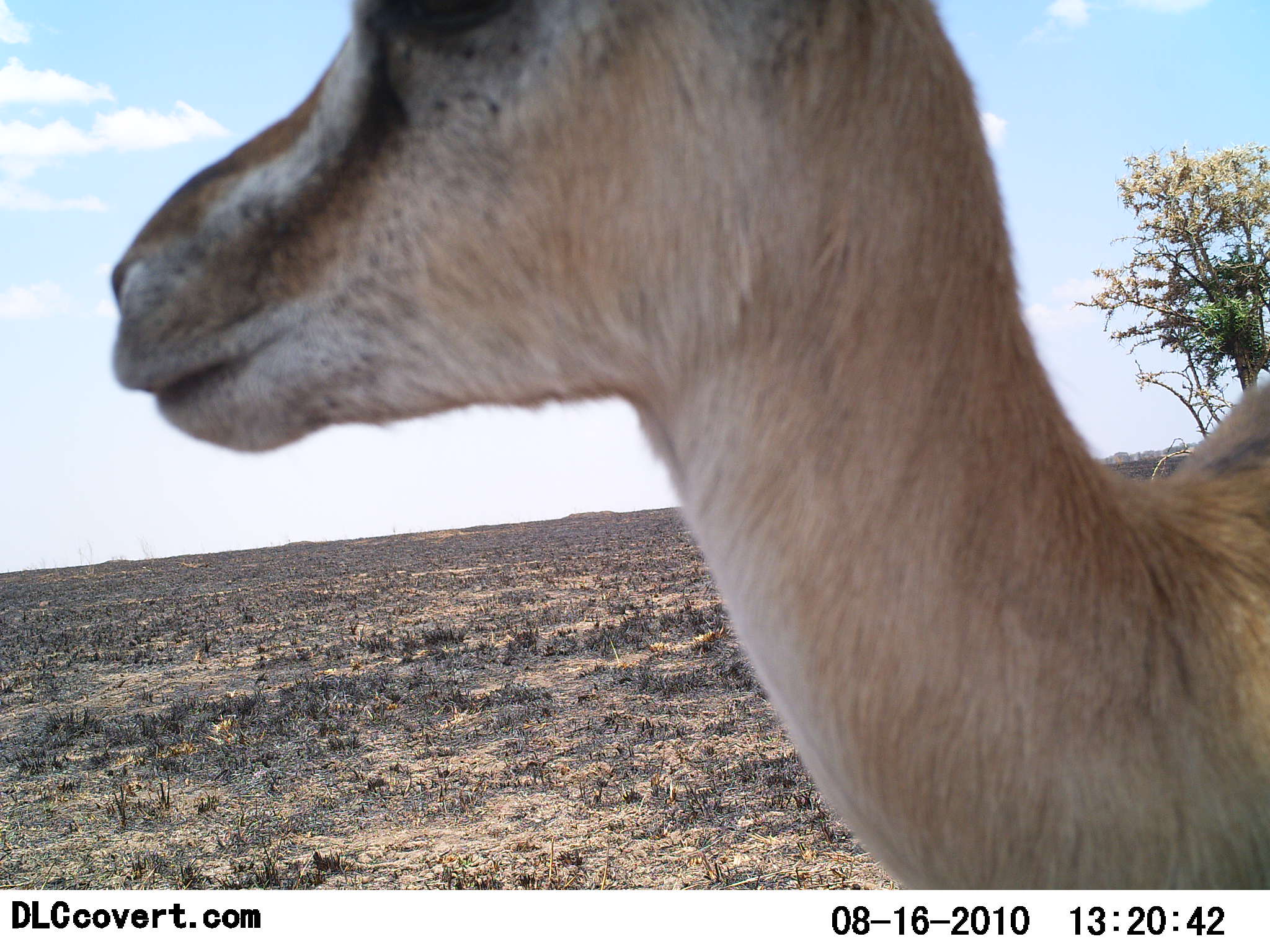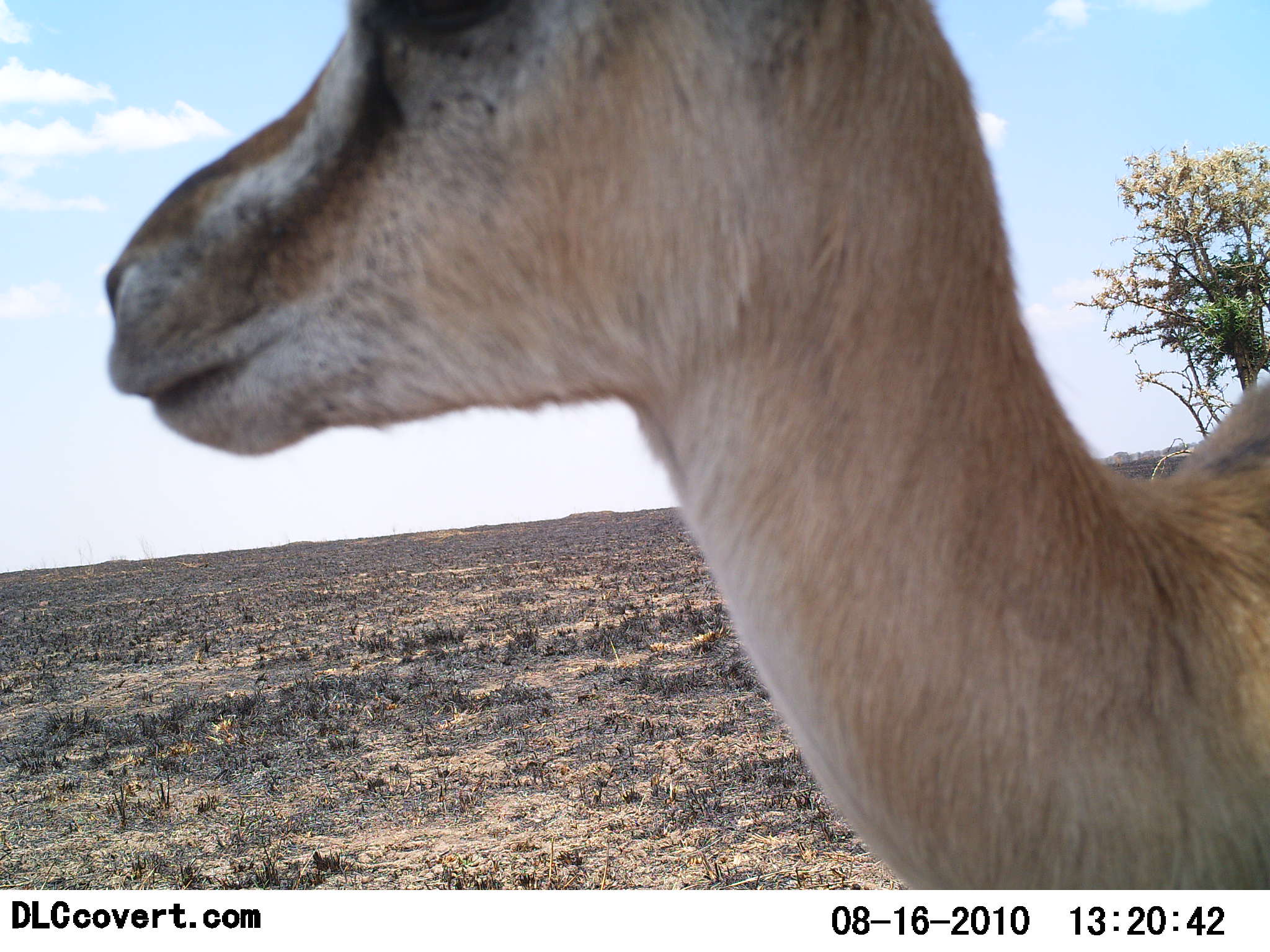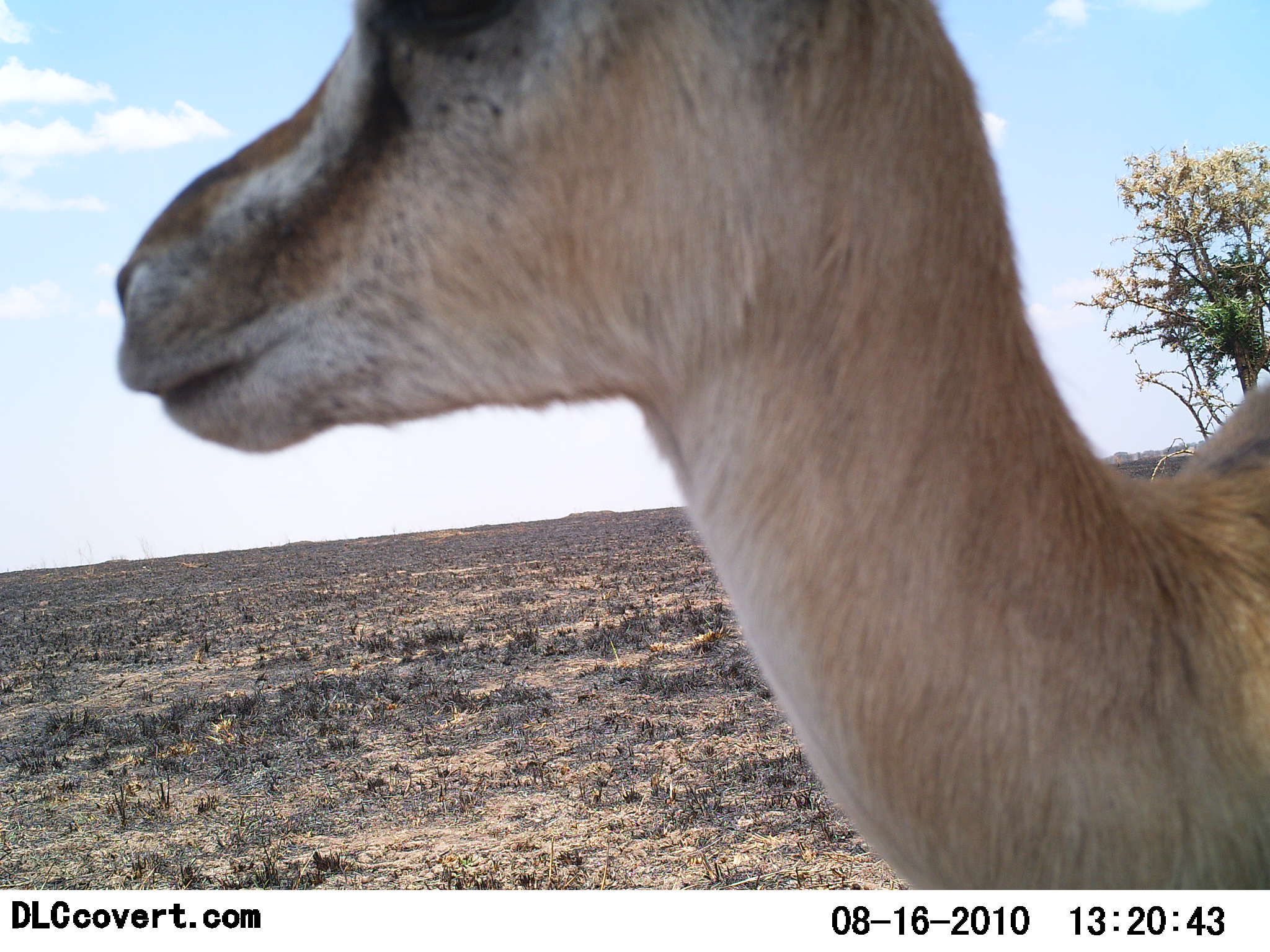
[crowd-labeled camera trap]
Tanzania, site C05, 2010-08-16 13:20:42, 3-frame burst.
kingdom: Animalia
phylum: Chordata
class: Mammalia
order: Artiodactyla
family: Bovidae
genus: Eudorcas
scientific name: Eudorcas thomsonii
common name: thomson's gazelle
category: gazellethomsons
Gazellethomsons (thomson's gazelle) (Eudorcas thomsonii), count 1. Behavior (volunteer vote fractions): standing 100%, resting 0%, moving 0%, interacting 0%. Young present (vote fraction): 0%. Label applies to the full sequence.